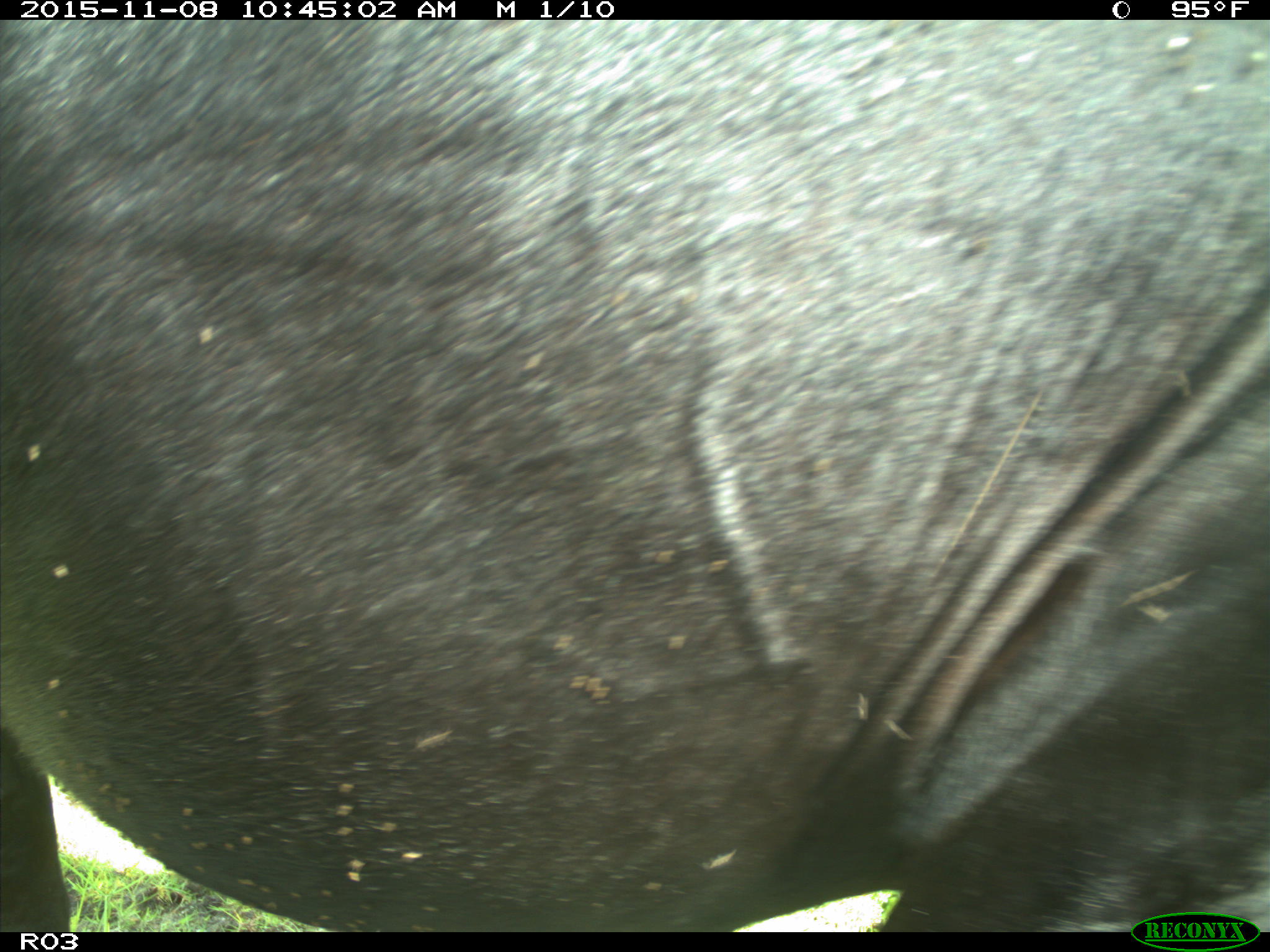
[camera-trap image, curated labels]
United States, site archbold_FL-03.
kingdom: Animalia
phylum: Chordata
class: Mammalia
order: Artiodactyla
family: Bovidae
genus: Bos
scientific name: Bos taurus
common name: domestic cow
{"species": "Bos taurus (domestic cow)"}